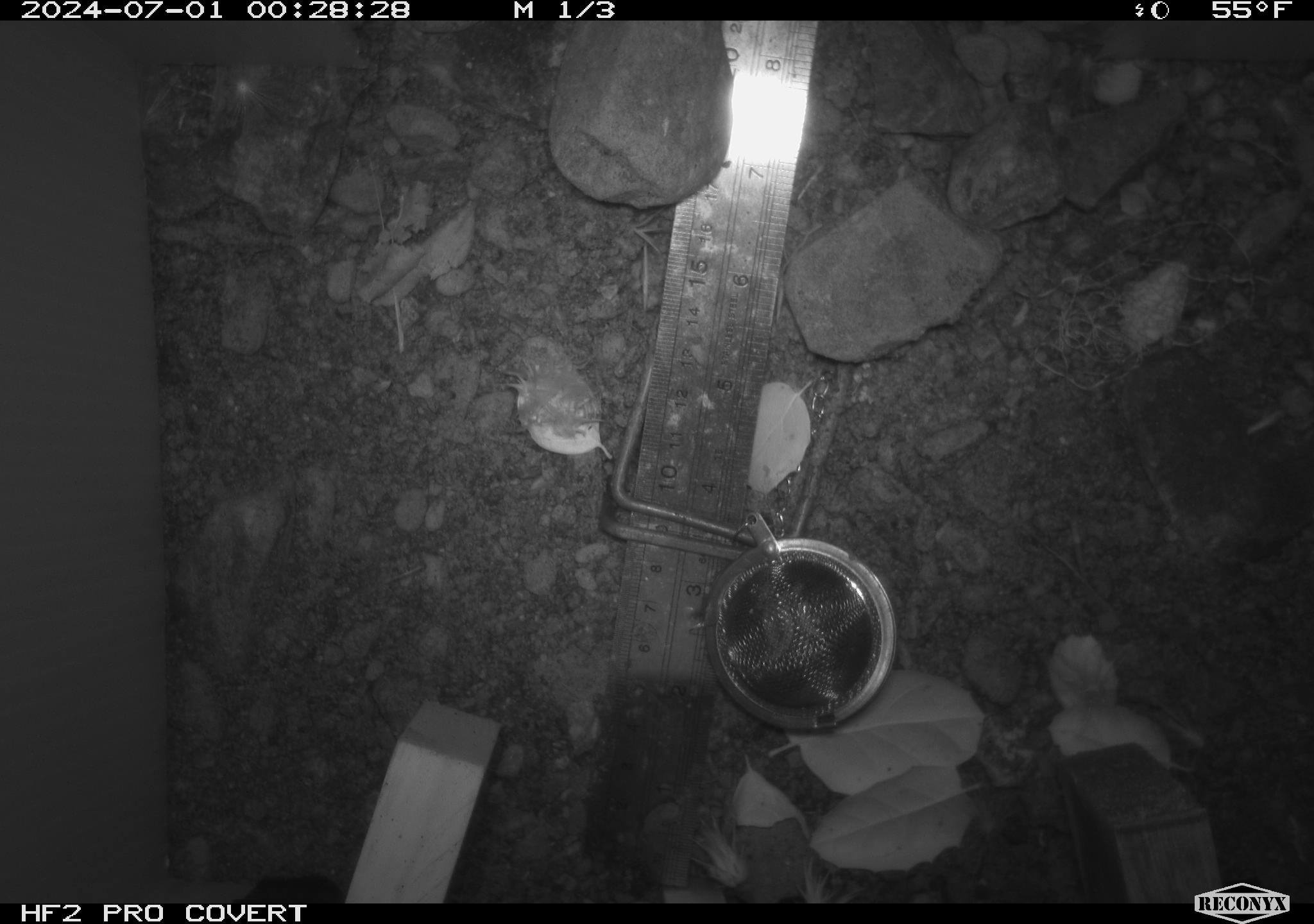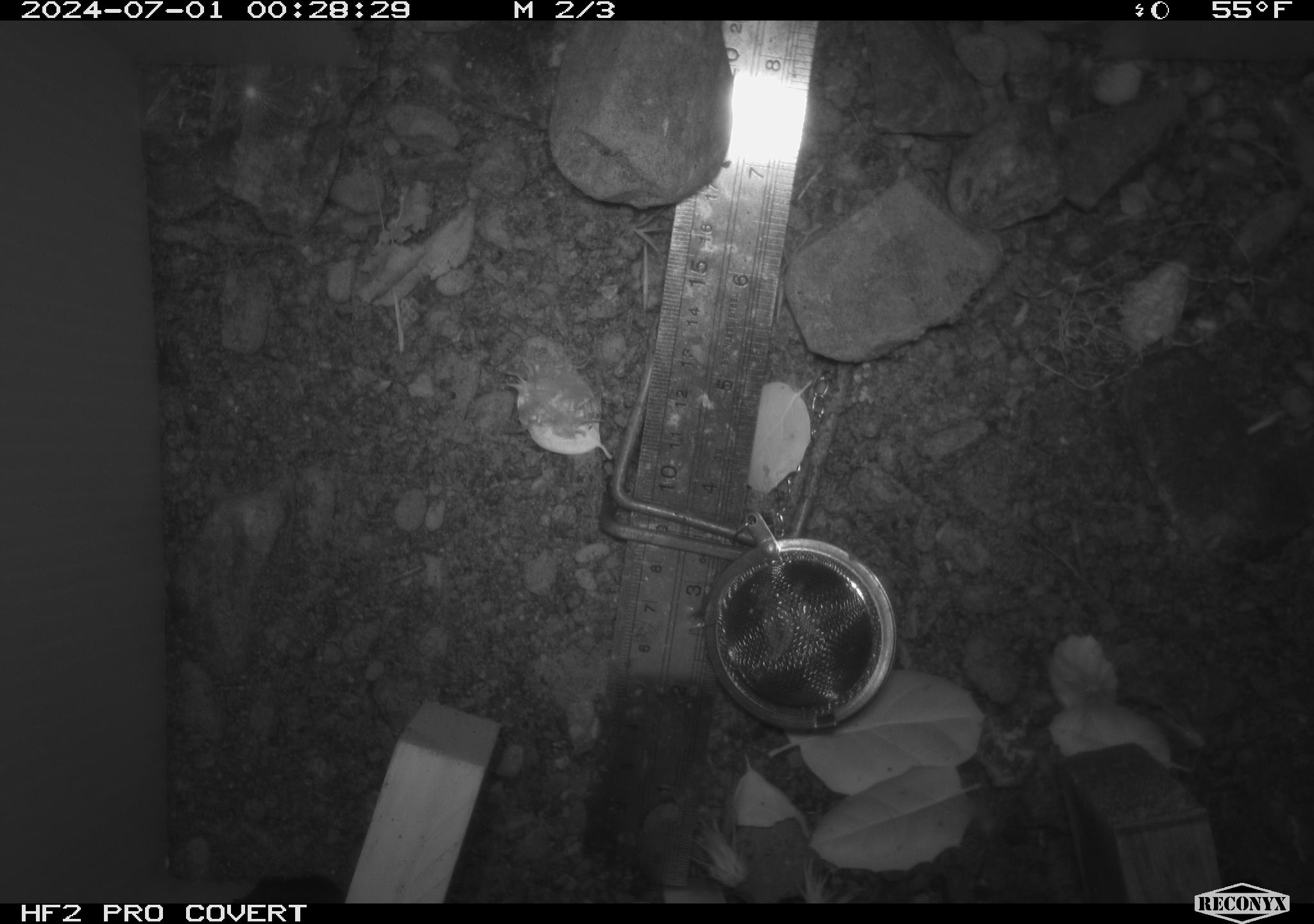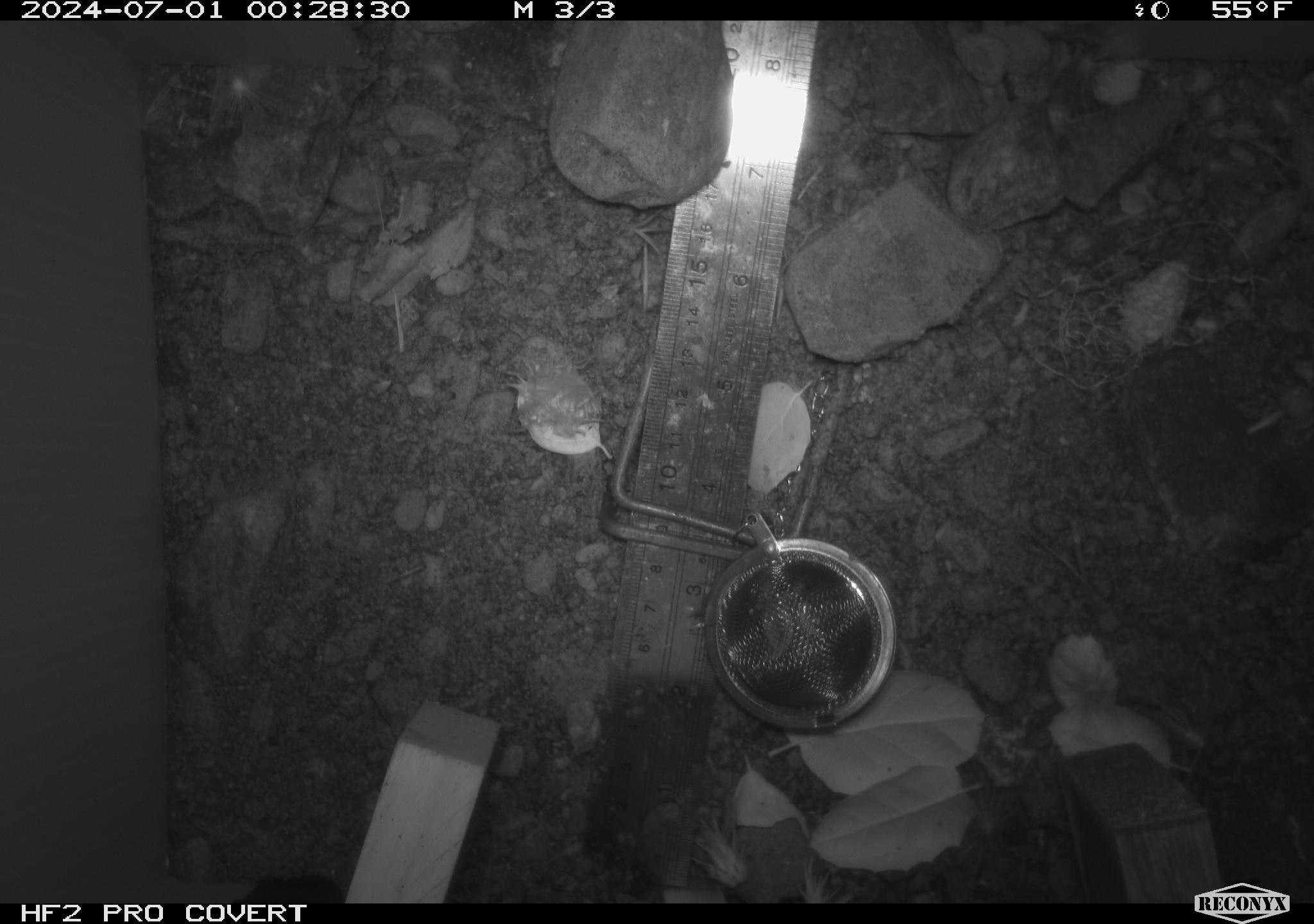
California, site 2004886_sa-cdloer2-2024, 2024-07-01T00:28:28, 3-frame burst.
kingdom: Animalia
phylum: Chordata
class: Mammalia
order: Rodentia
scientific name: Rodentia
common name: mouse species